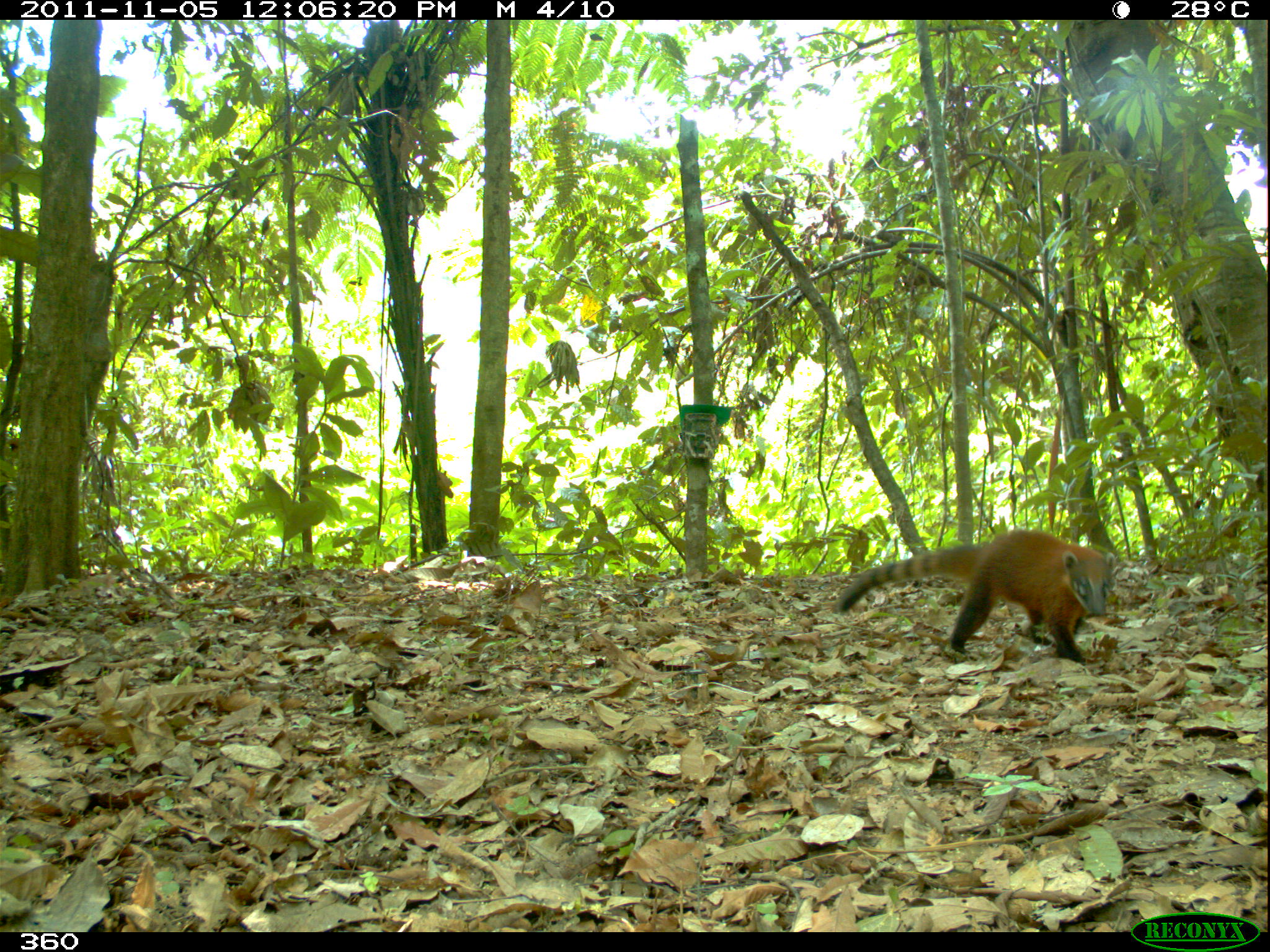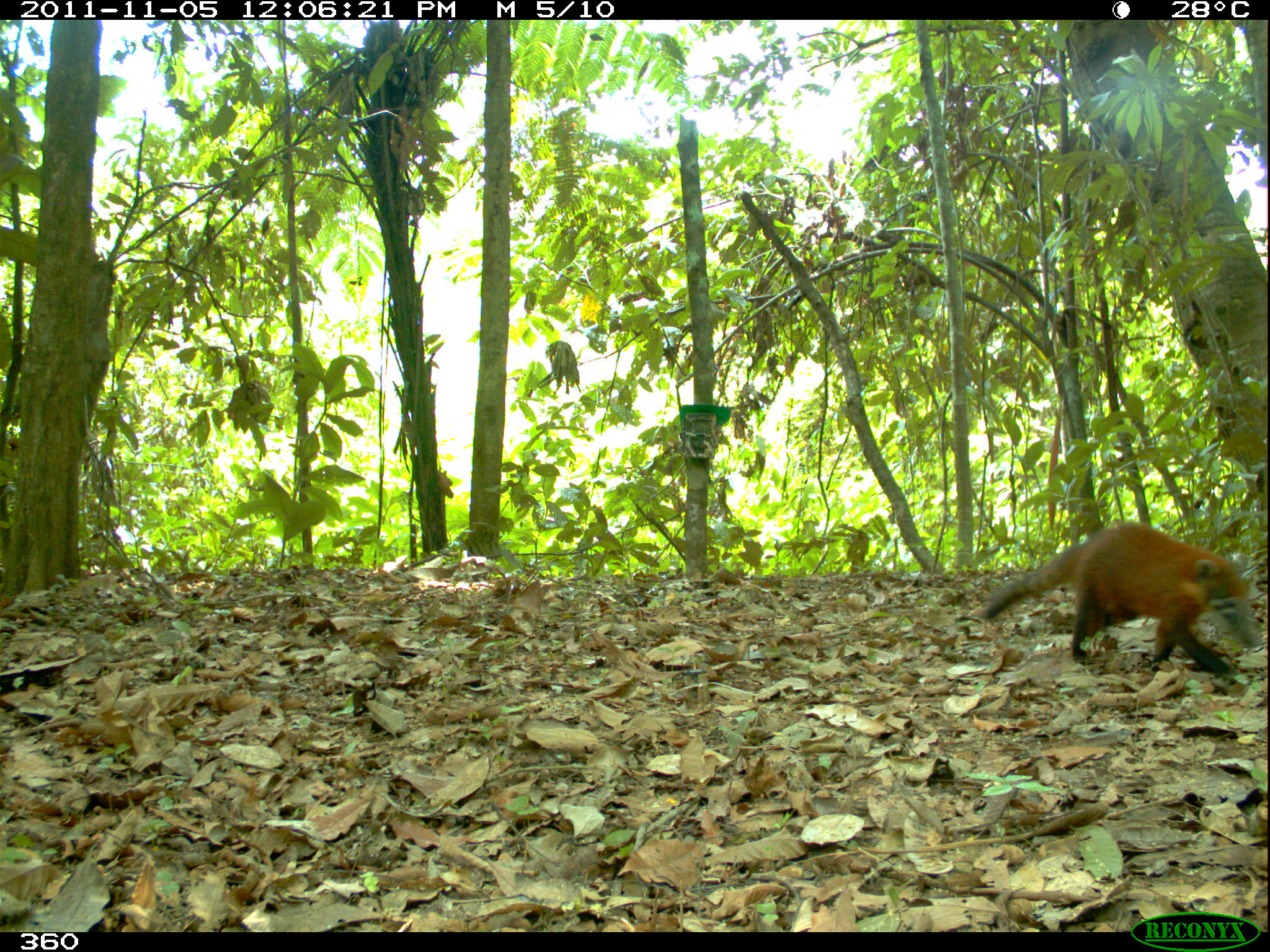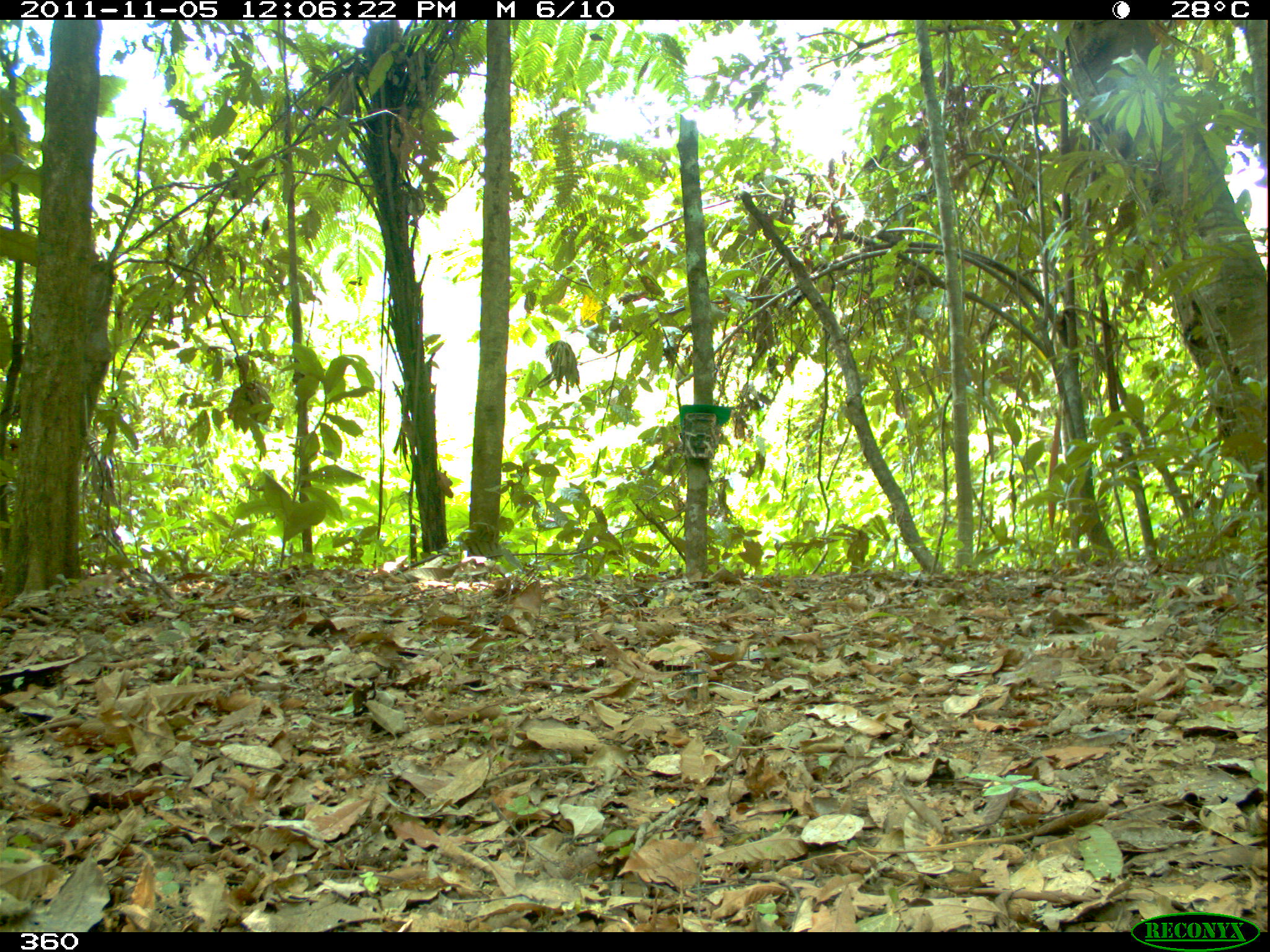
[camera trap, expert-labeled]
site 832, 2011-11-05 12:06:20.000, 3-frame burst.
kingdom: Animalia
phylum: Chordata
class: Mammalia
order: Carnivora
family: Procyonidae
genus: Nasua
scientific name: Nasua nasua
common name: south american coati